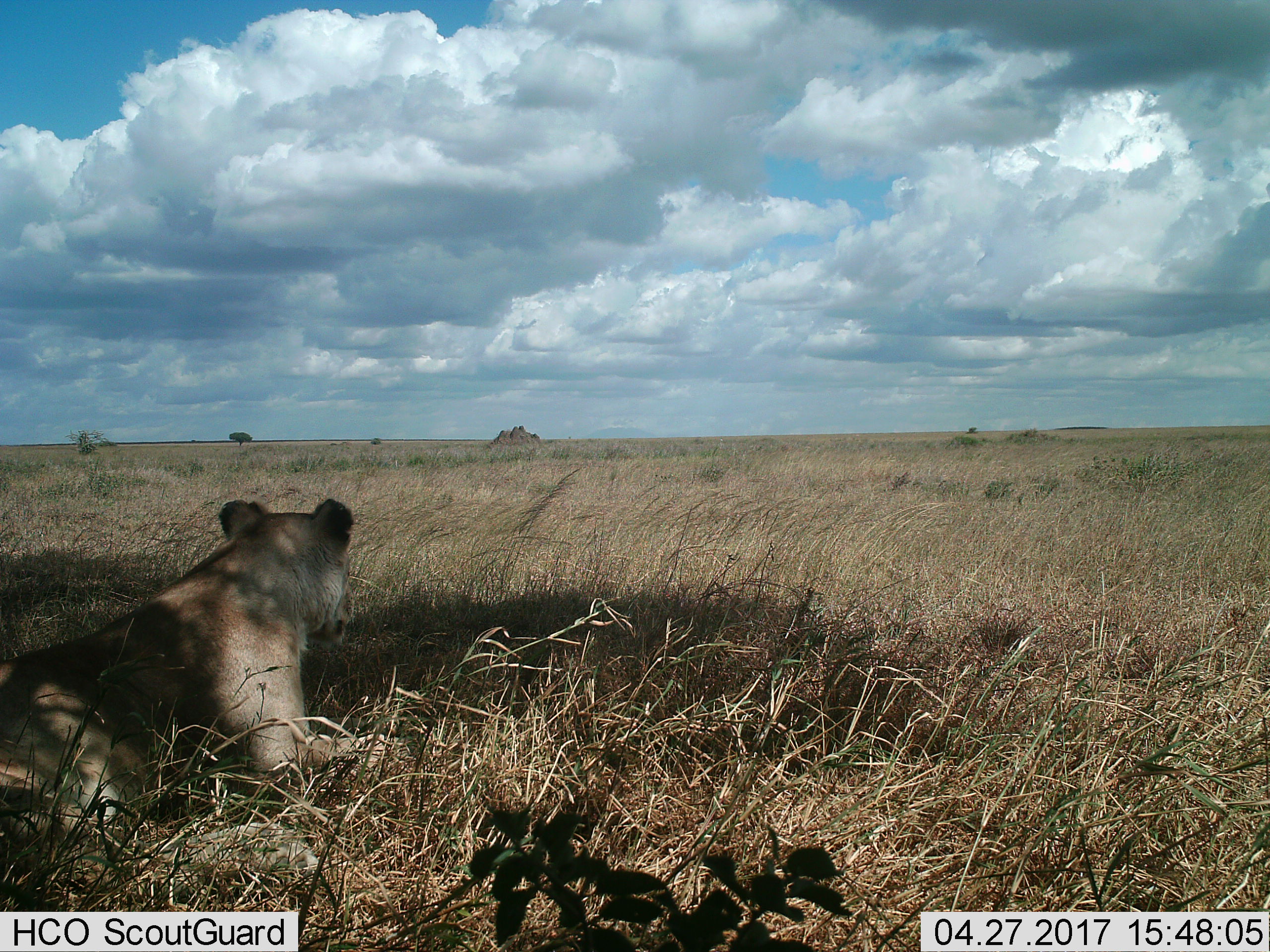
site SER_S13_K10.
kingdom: Animalia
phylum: Chordata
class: Mammalia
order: Carnivora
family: Felidae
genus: Panthera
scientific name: Panthera leo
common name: lion female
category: lionfemale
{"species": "lionfemale (lion female) (Panthera leo)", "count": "1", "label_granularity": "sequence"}